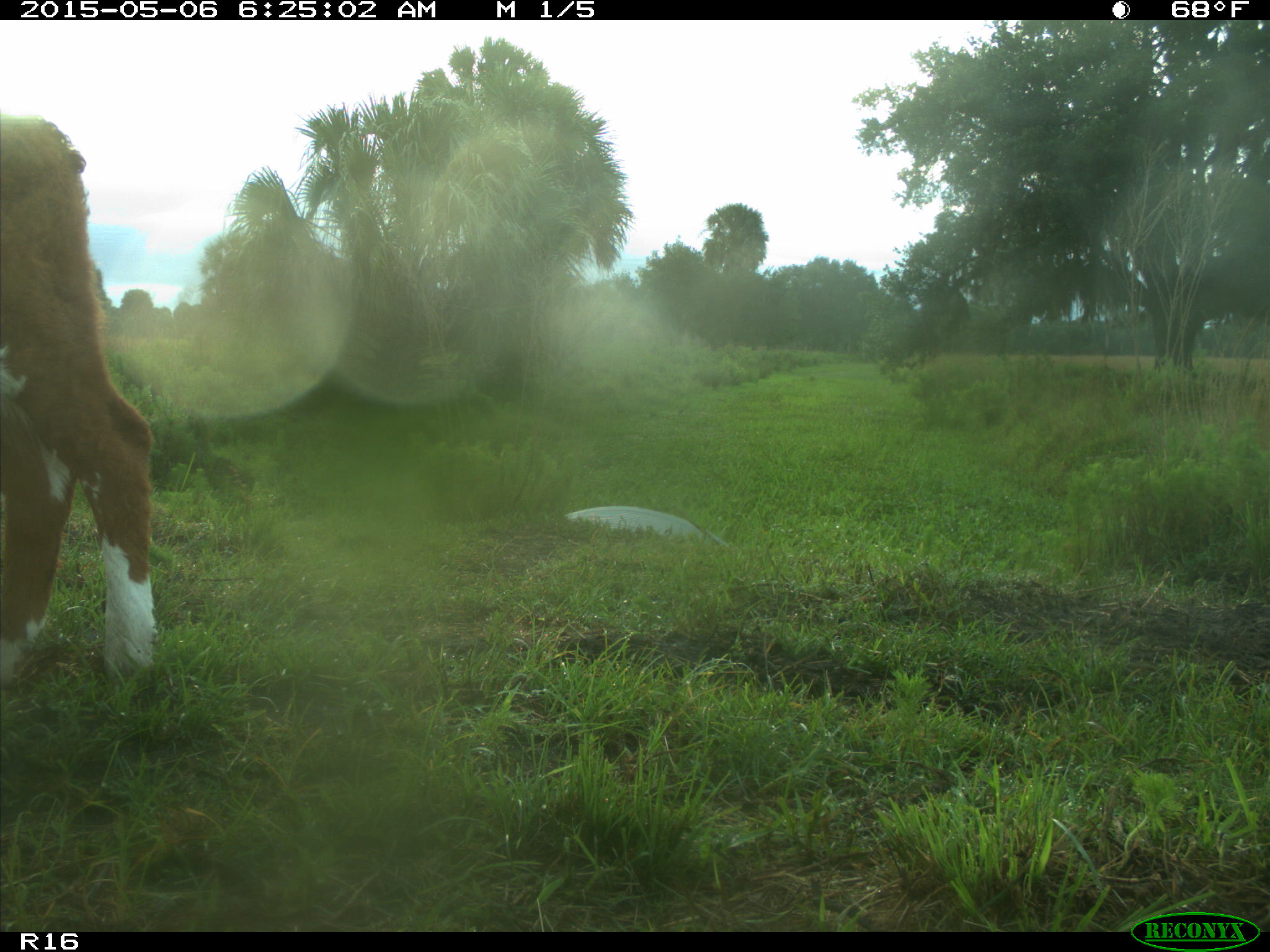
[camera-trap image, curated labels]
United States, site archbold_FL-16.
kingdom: Animalia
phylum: Chordata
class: Mammalia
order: Artiodactyla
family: Bovidae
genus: Bos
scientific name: Bos taurus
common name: domestic cow